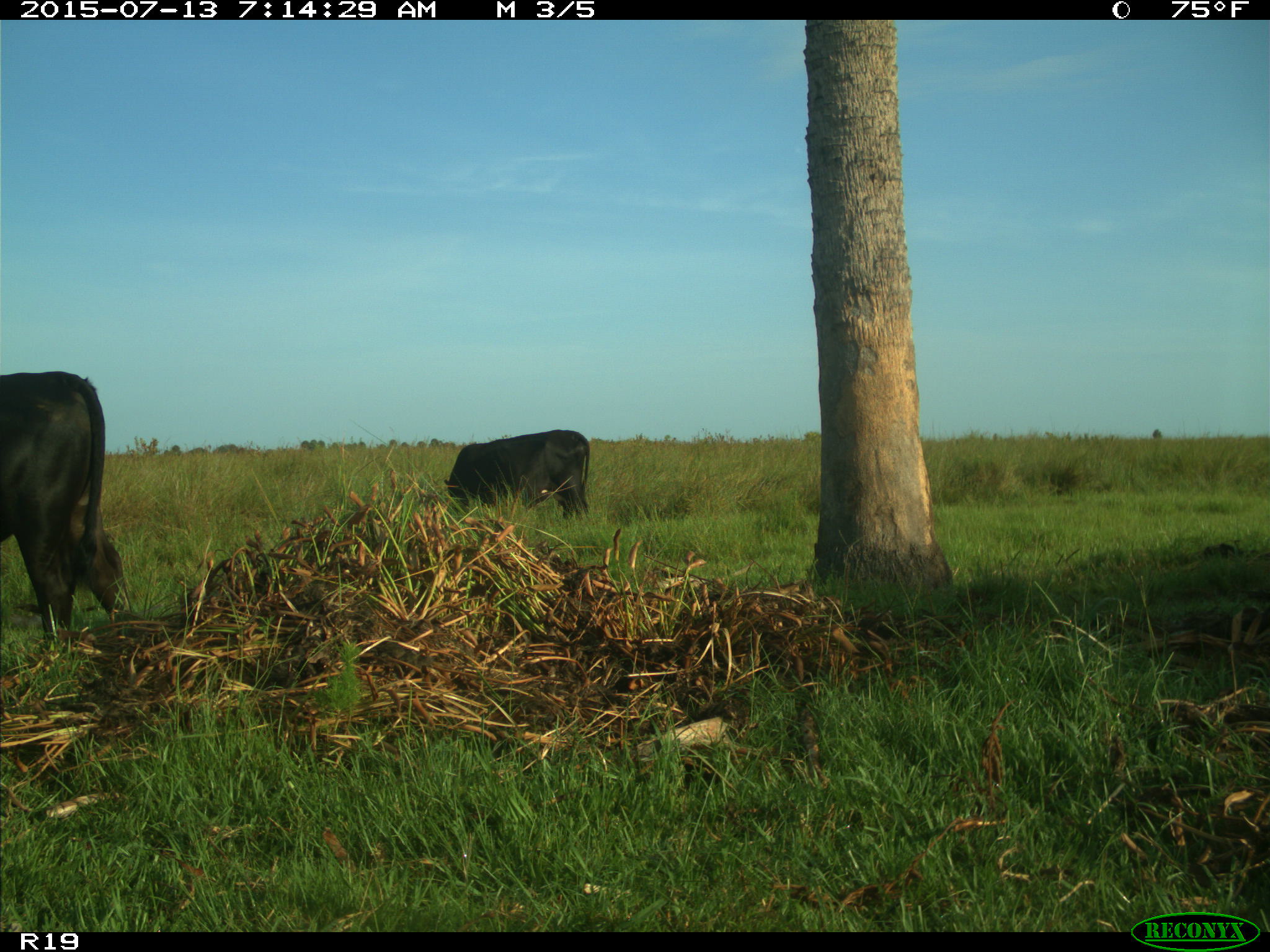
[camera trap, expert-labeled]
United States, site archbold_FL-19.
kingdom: Animalia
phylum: Chordata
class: Mammalia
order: Artiodactyla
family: Bovidae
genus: Bos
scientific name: Bos taurus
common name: domestic cow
Bos taurus (domestic cow).